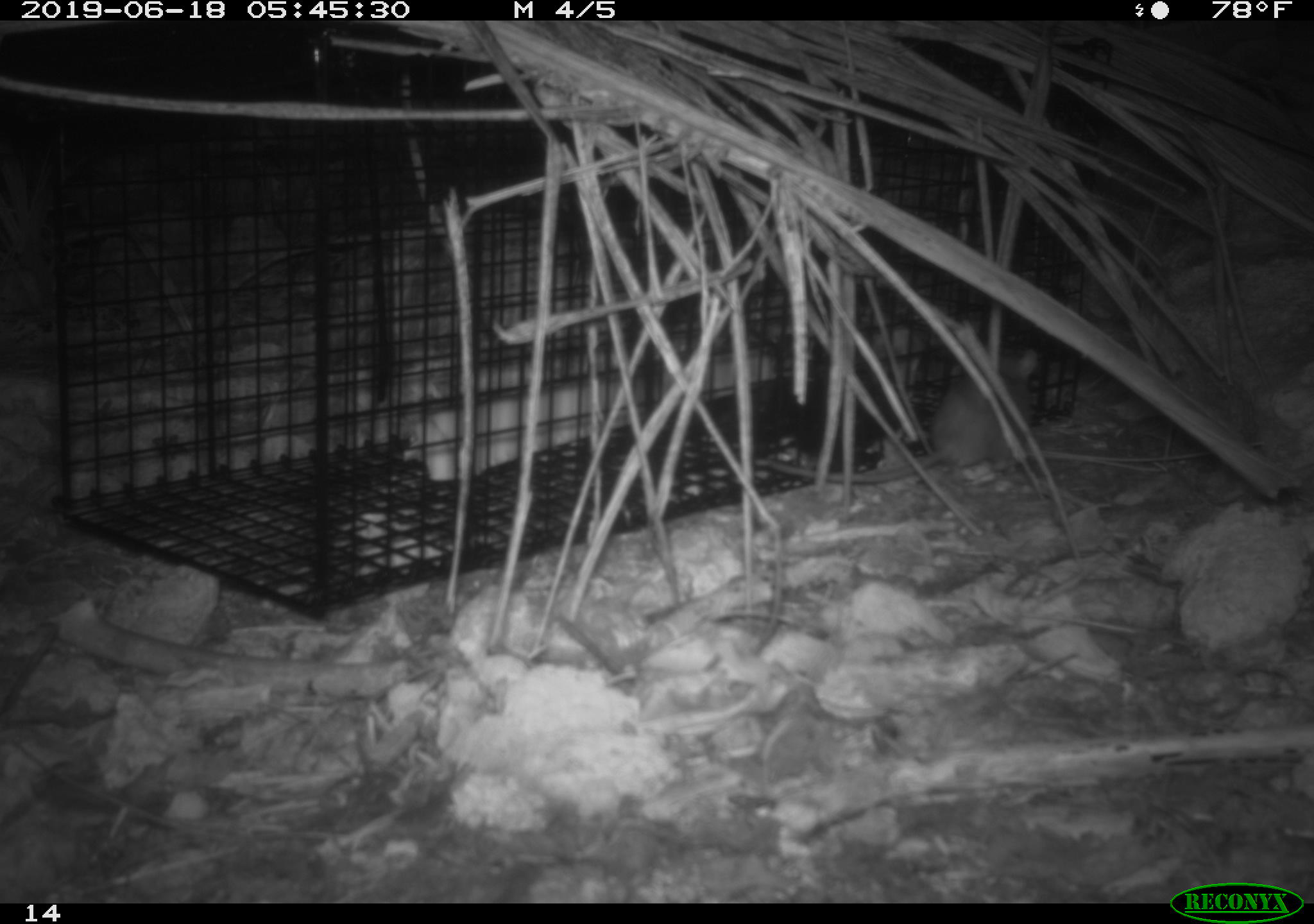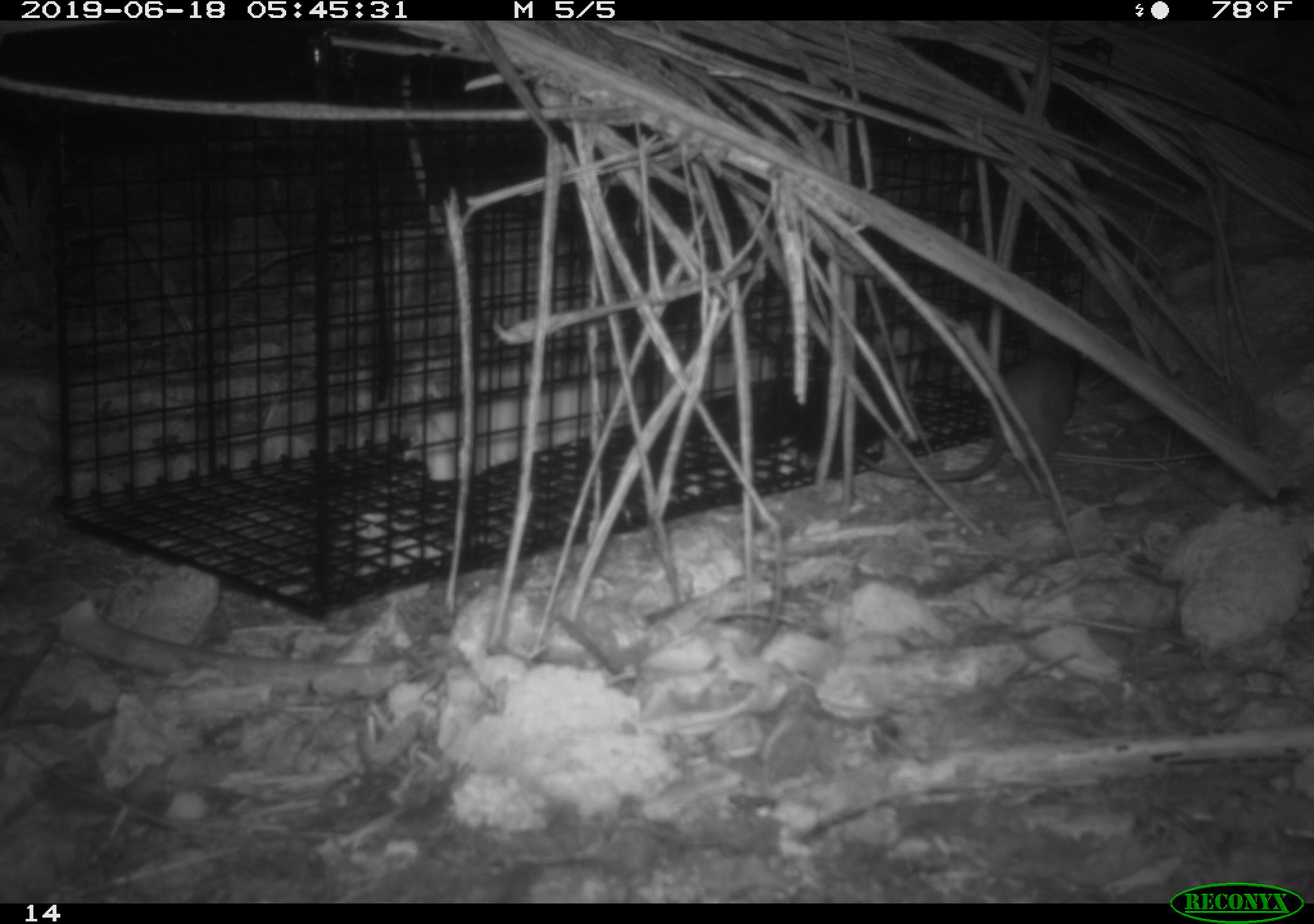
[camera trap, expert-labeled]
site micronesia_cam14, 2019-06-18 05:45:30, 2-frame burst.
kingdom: Animalia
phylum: Chordata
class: Mammalia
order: Rodentia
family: Muridae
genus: Rattus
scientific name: Rattus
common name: rat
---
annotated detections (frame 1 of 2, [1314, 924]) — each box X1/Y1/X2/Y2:
rat: 744/343/1044/484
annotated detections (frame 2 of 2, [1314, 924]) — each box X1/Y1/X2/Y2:
rat: 837/348/1089/492